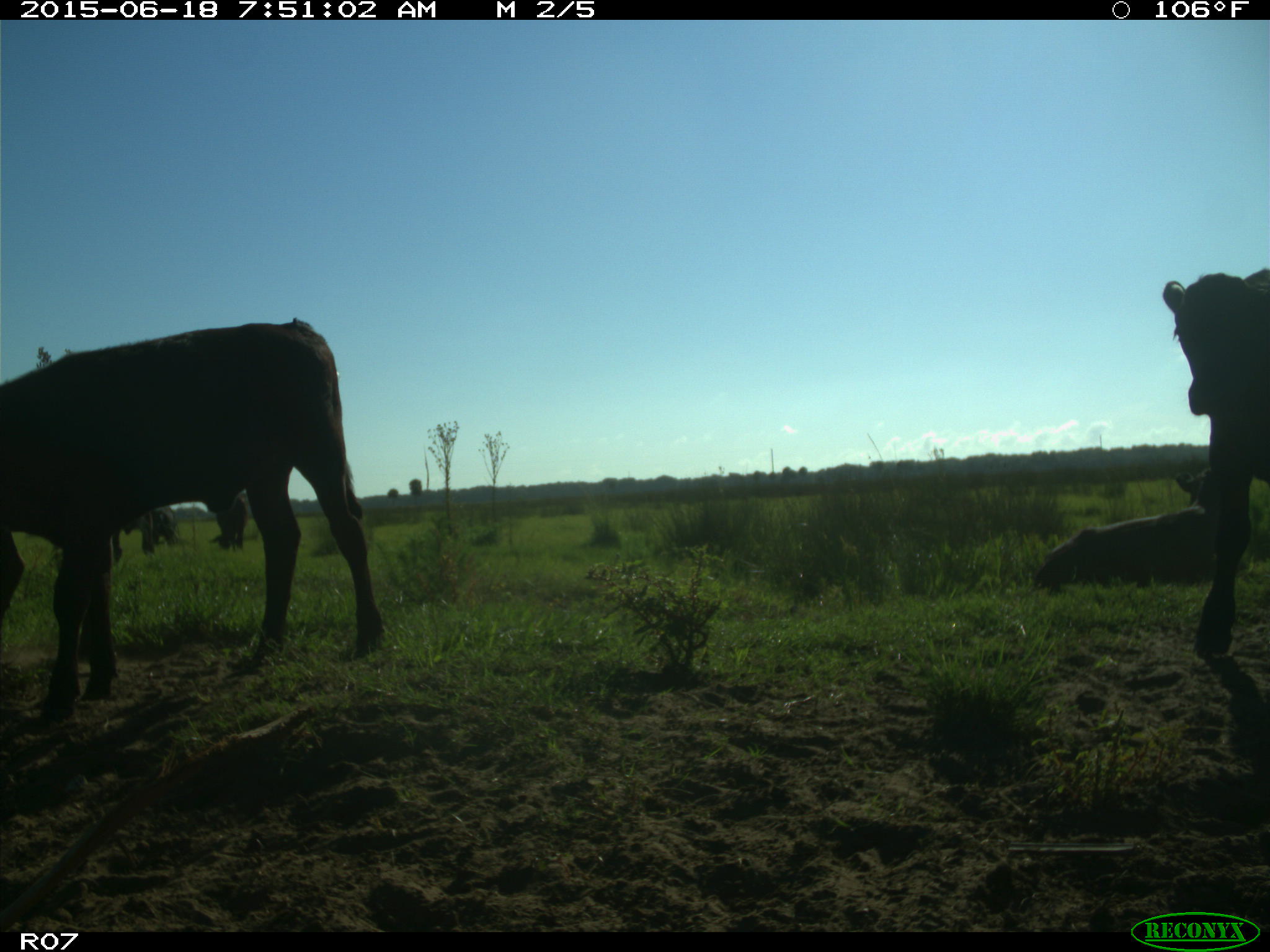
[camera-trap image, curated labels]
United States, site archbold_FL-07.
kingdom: Animalia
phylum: Chordata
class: Mammalia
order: Artiodactyla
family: Bovidae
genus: Bos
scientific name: Bos taurus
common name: domestic cow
Bos taurus (domestic cow).